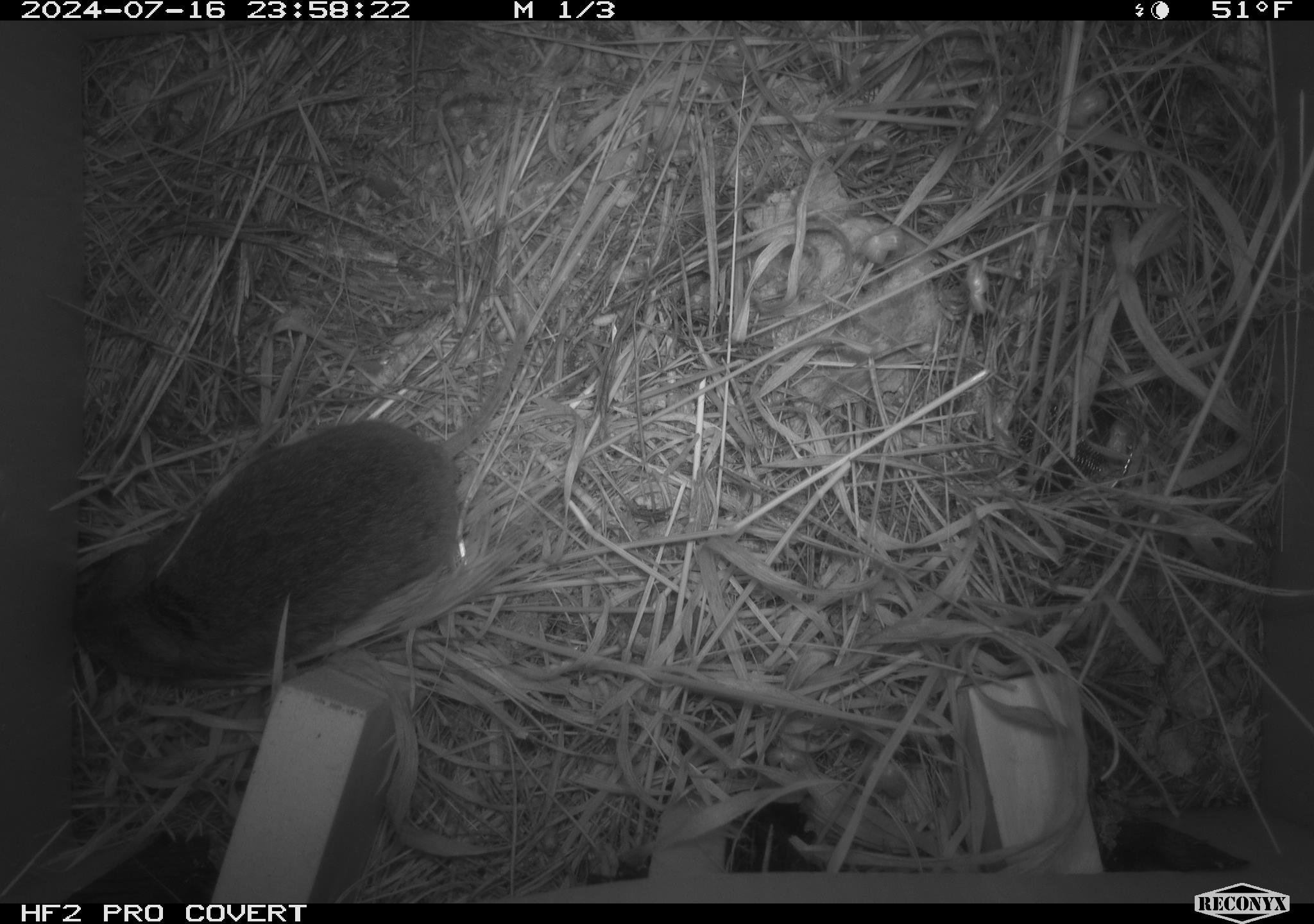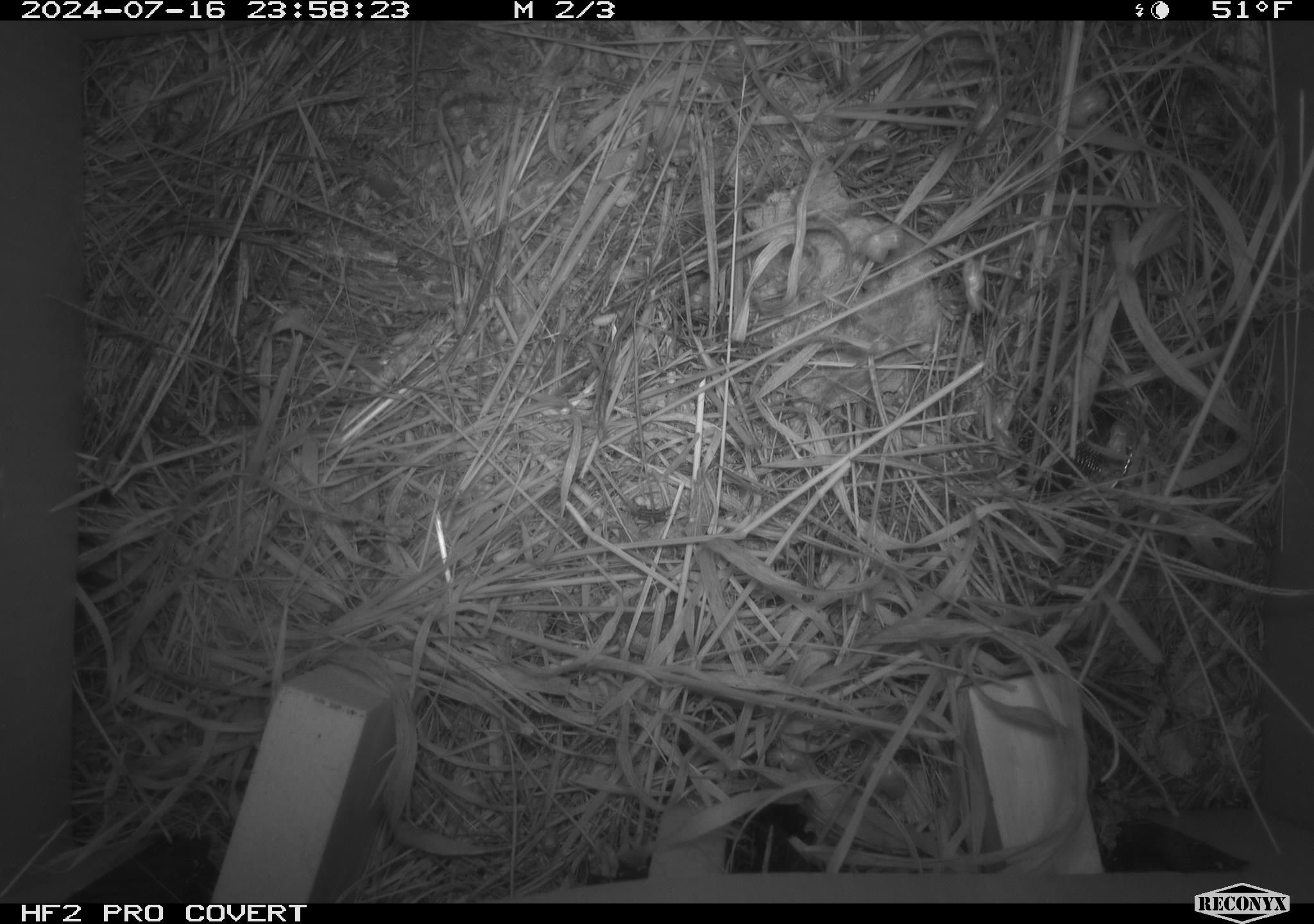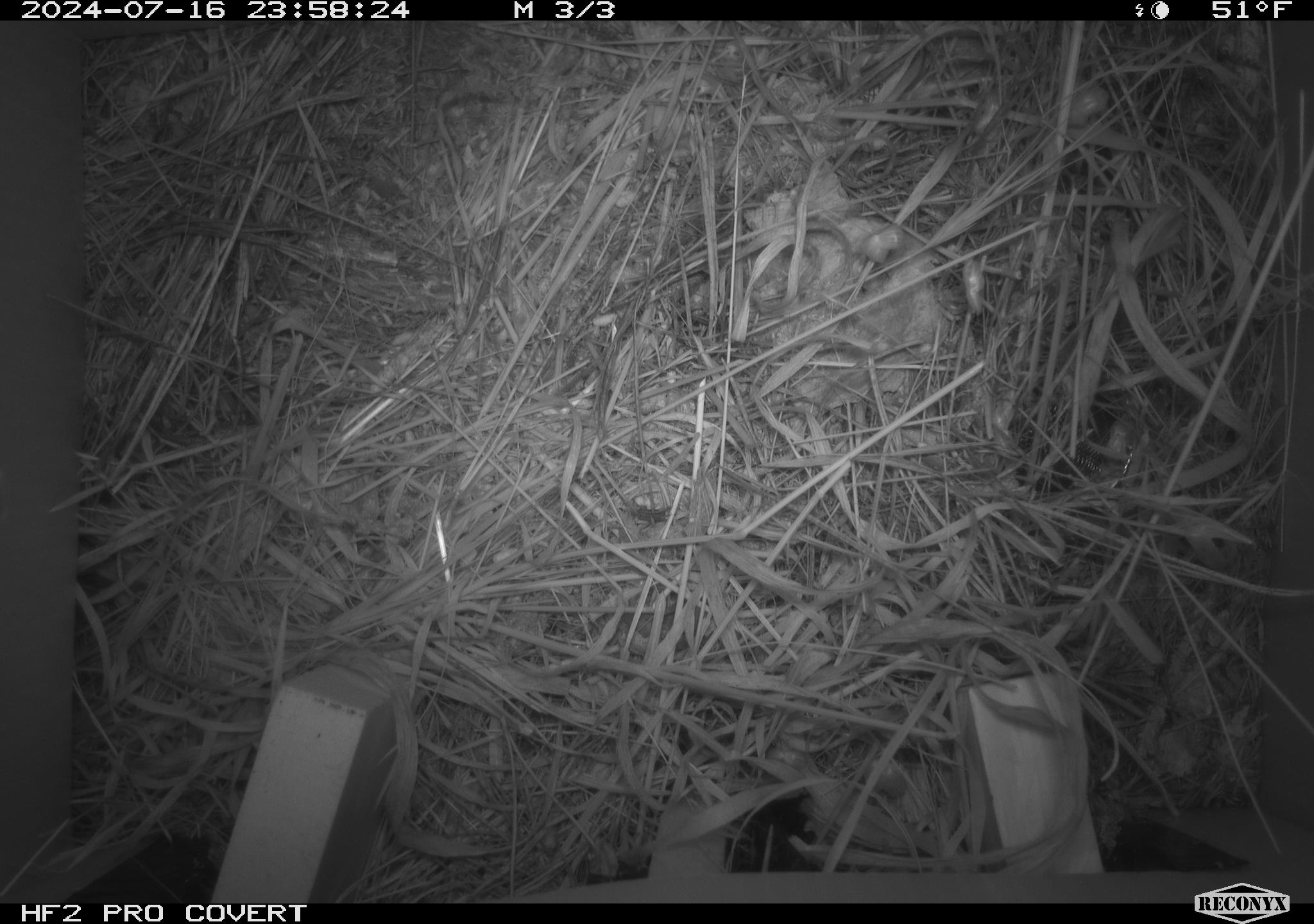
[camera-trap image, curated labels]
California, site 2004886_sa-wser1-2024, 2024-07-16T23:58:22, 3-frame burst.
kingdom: Animalia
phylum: Chordata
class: Mammalia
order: Rodentia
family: Cricetidae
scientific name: Arvicolinae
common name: voles, lemmings, and muskrats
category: arvicolinae subfamily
Arvicolinae subfamily (voles, lemmings, and muskrats) (Arvicolinae).